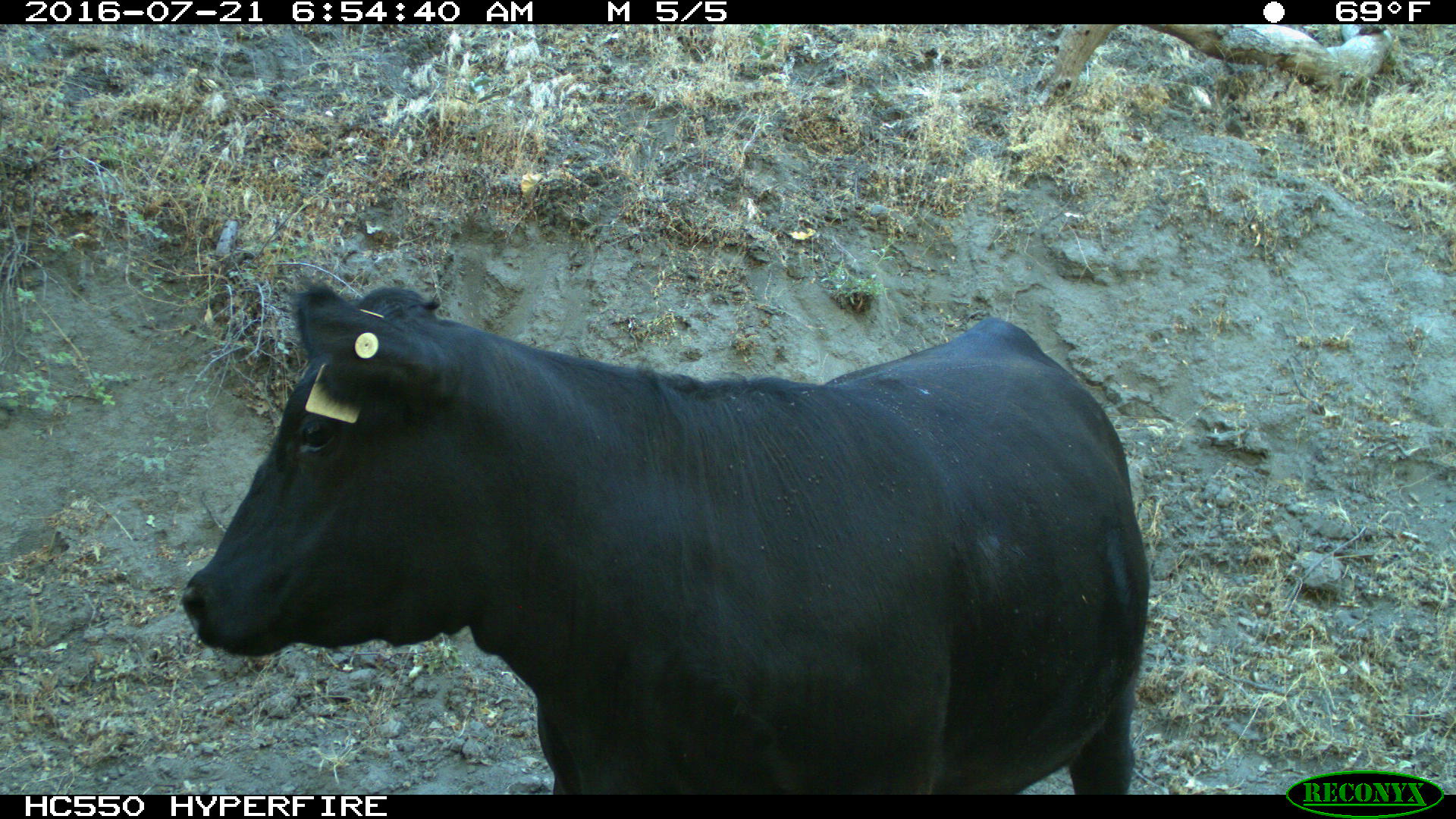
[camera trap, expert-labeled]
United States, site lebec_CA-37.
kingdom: Animalia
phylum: Chordata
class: Mammalia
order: Artiodactyla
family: Bovidae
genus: Bos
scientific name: Bos taurus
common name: domestic cow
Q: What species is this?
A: Bos taurus (domestic cow).